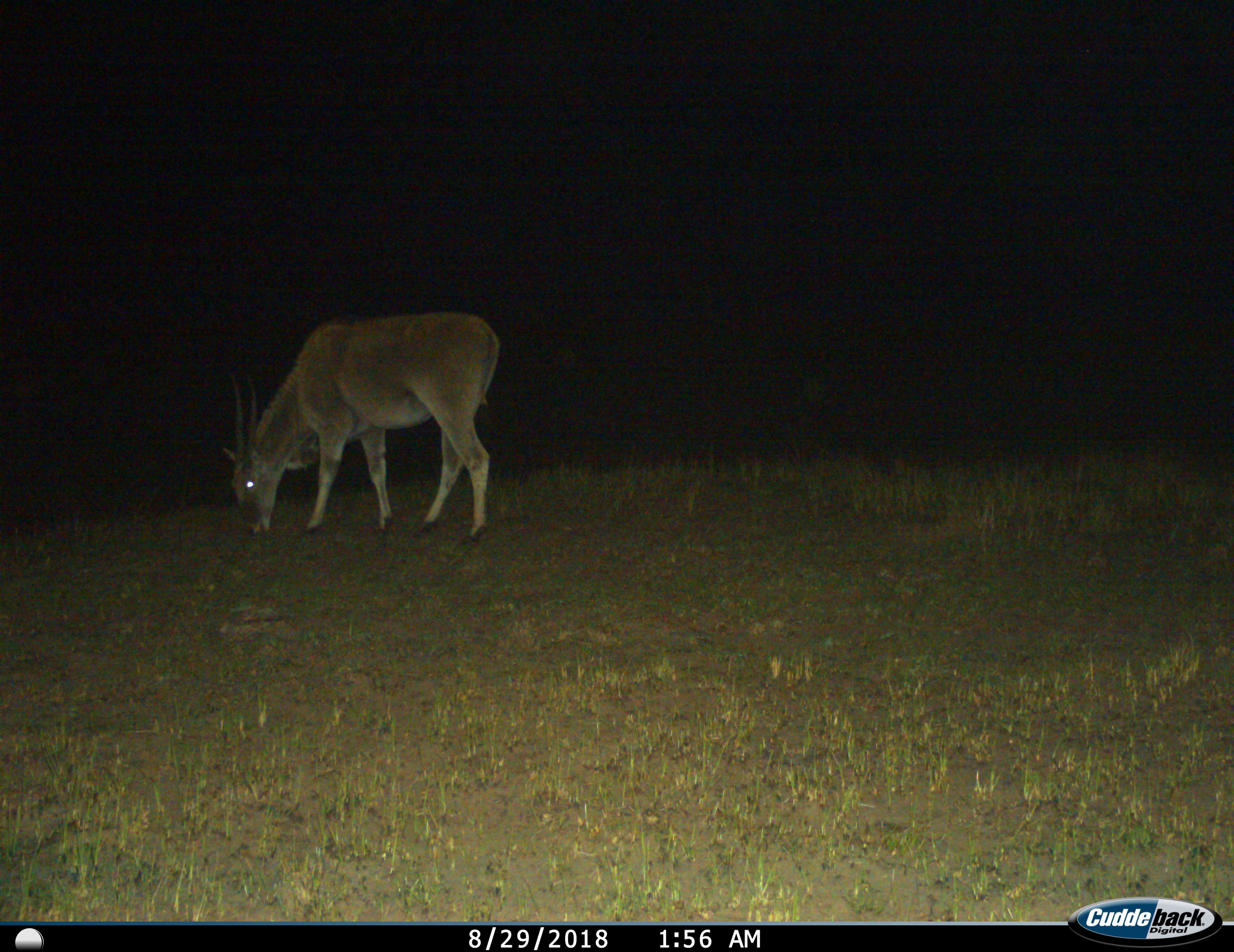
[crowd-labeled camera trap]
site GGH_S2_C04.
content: unidentified animal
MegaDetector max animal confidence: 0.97